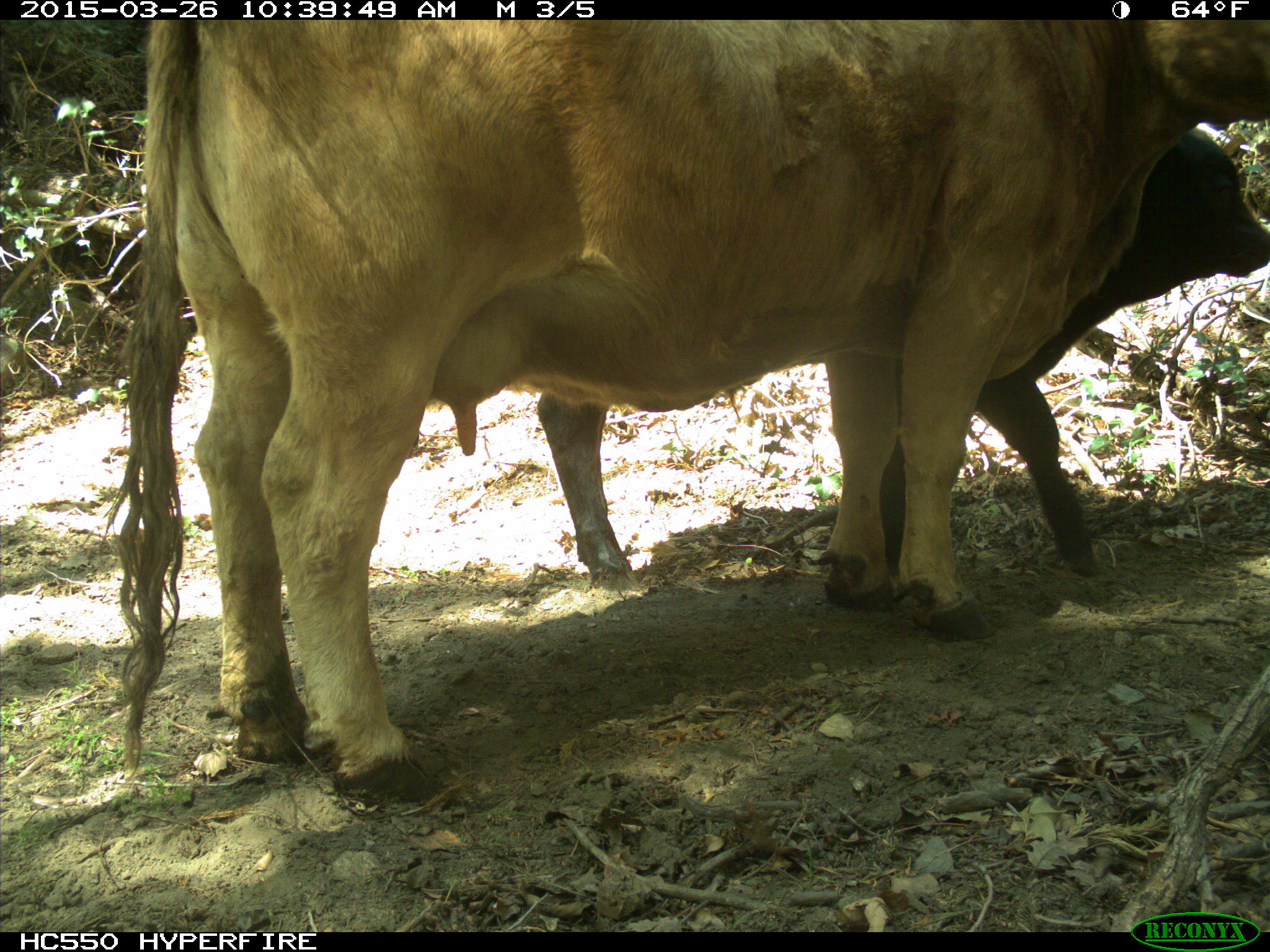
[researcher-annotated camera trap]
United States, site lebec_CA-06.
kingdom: Animalia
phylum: Chordata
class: Mammalia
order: Artiodactyla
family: Bovidae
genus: Bos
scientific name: Bos taurus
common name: domestic cow